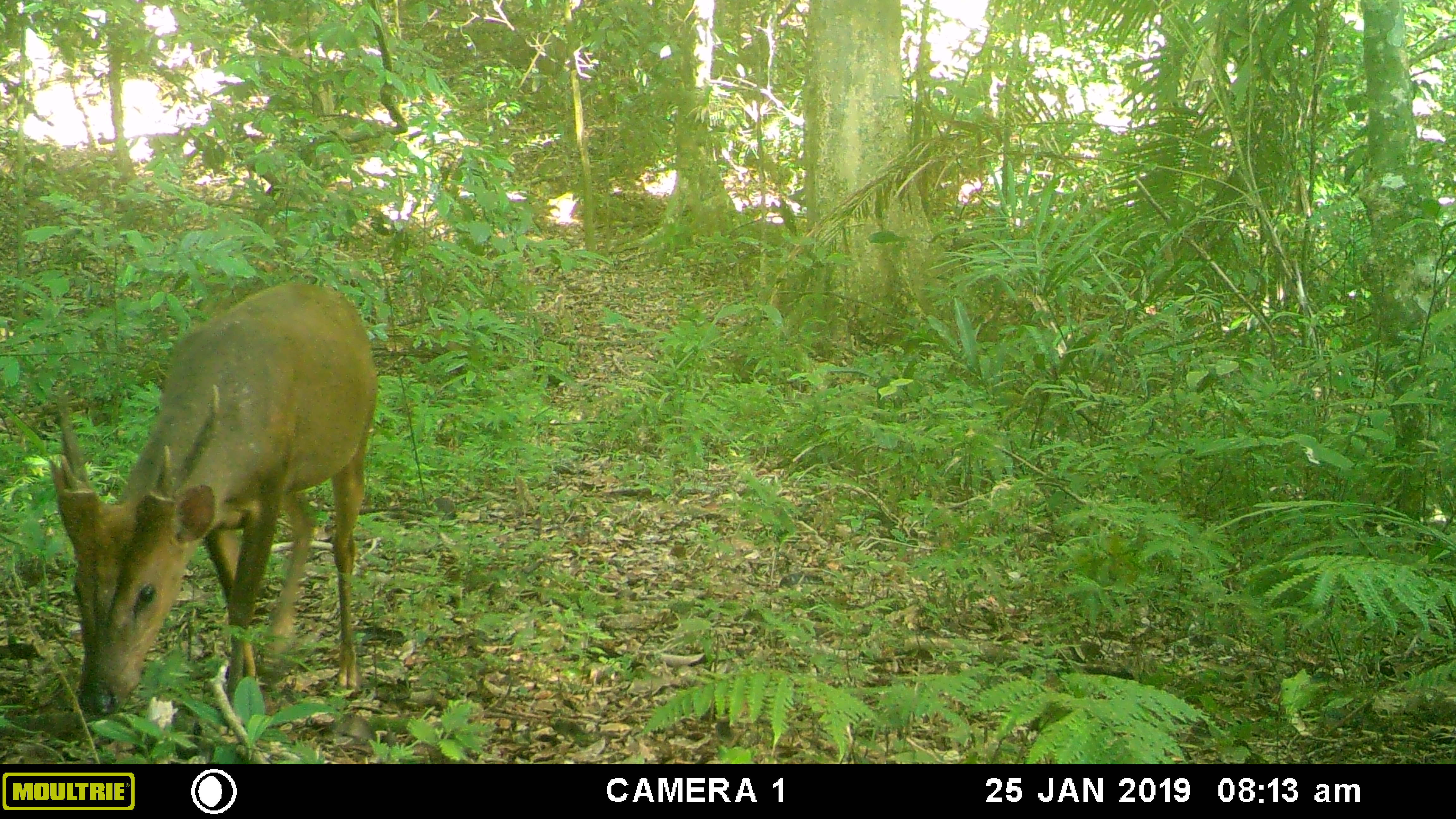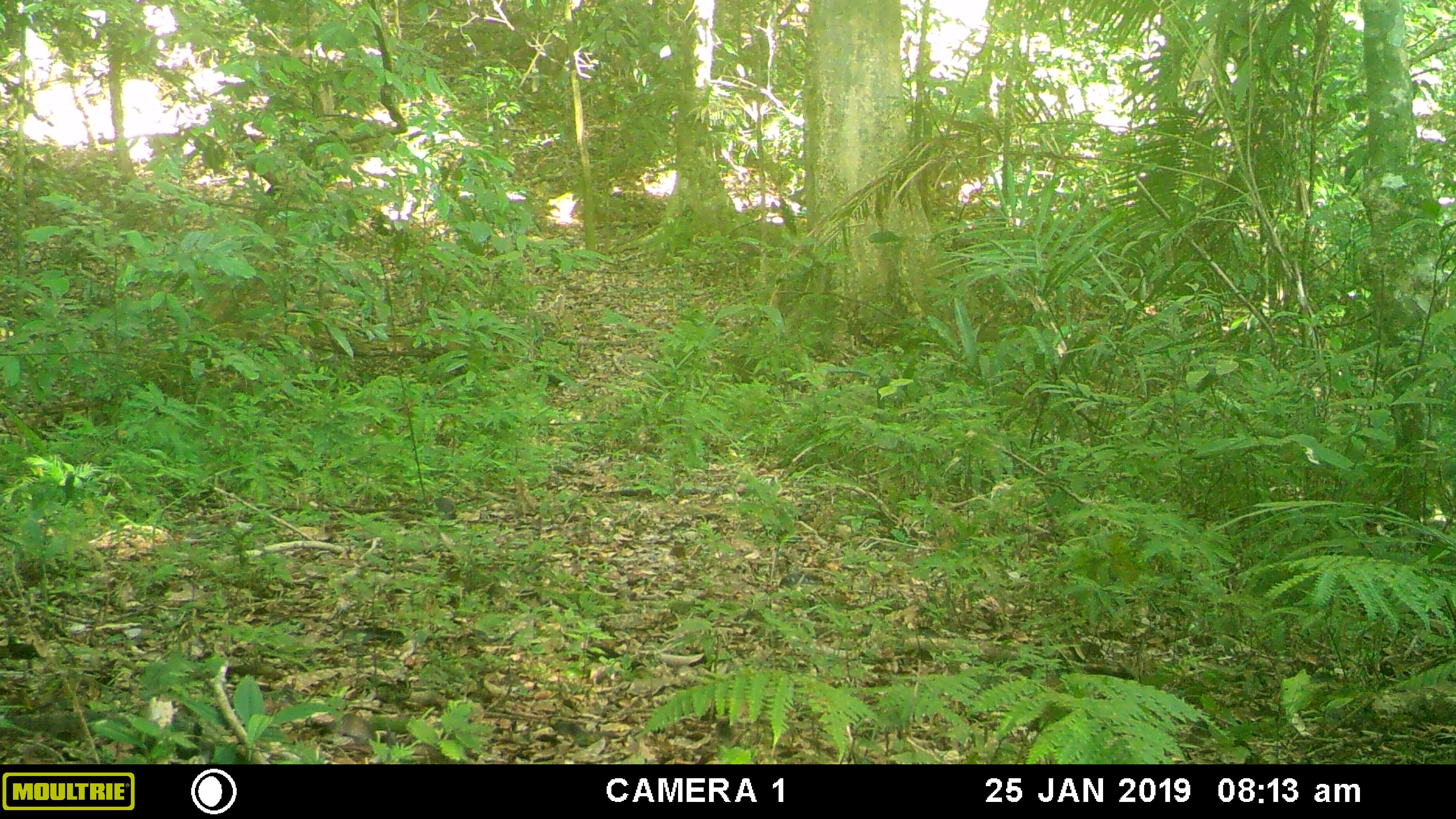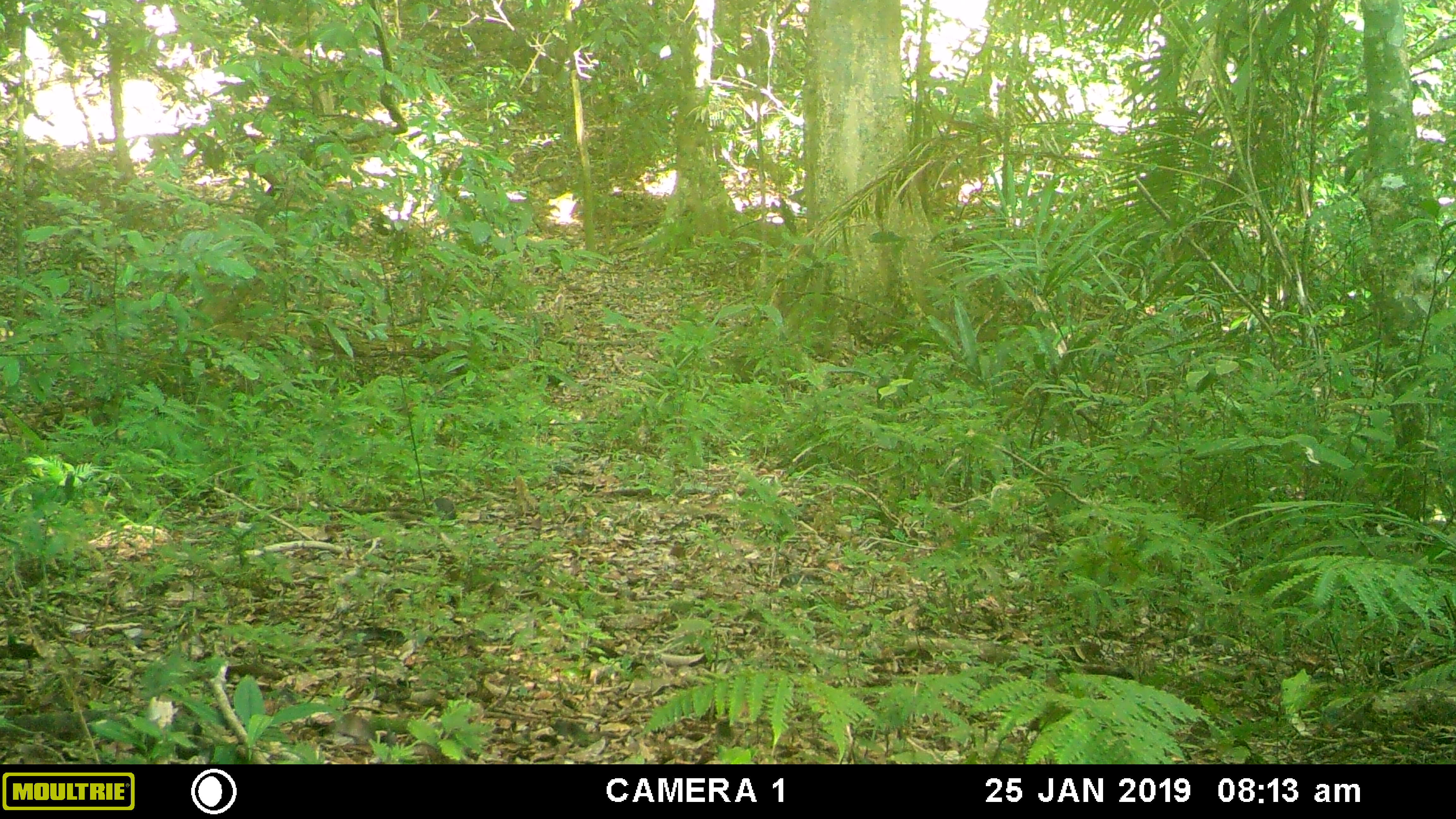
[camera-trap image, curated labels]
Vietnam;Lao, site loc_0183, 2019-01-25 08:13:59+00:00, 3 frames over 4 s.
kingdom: Animalia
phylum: Chordata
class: Mammalia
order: Artiodactyla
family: Cervidae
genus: Muntiacus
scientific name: Muntiacus vuquangensis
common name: large-antlered muntjac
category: large antlered muntjac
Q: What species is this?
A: Large antlered muntjac (large-antlered muntjac) (Muntiacus vuquangensis).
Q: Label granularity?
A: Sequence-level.